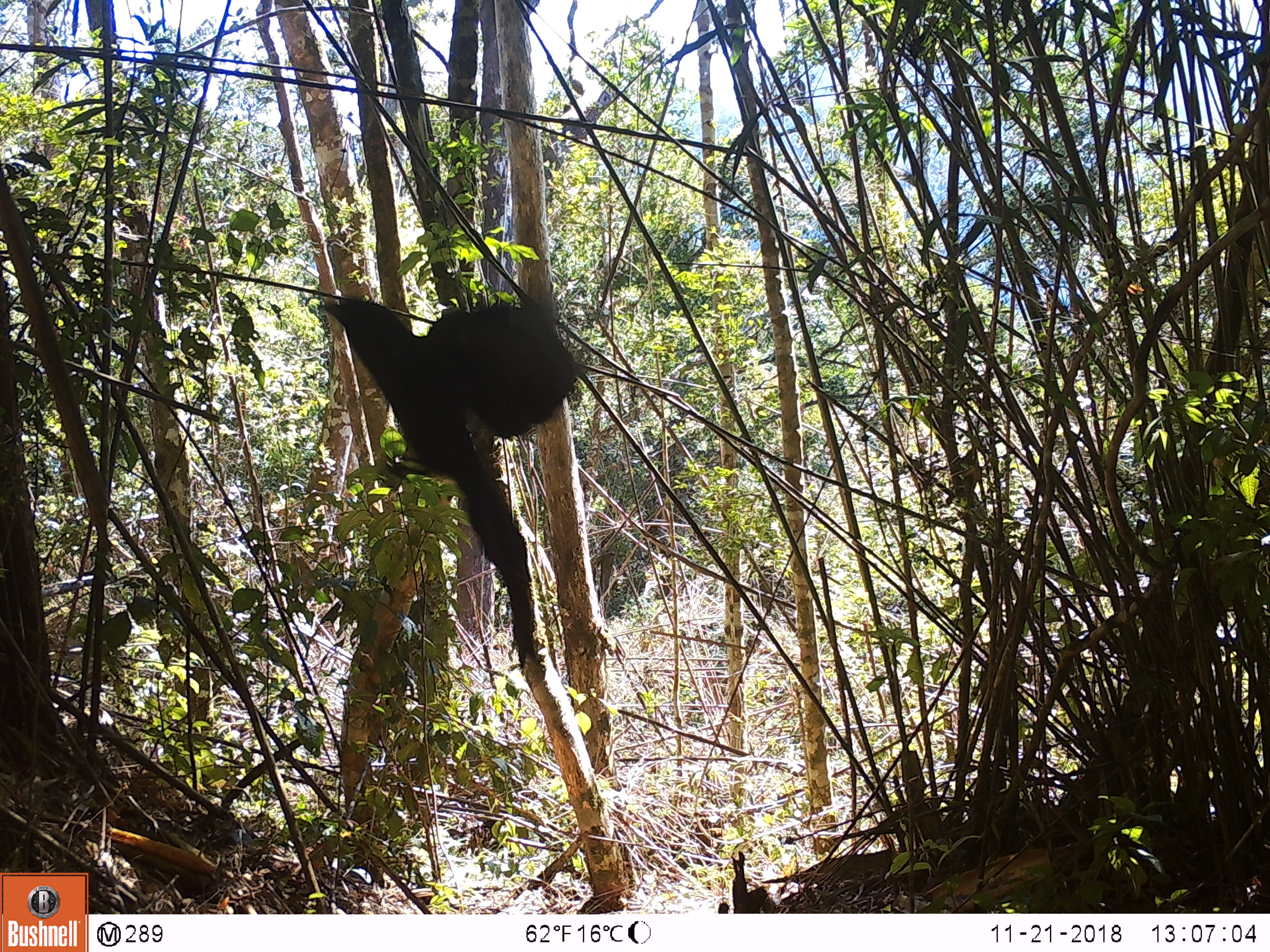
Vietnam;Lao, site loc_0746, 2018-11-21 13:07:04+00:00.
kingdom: Animalia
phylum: Chordata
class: Aves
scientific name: Aves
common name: bird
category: unidentified bird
Unidentified bird (bird) (Aves). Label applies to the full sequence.